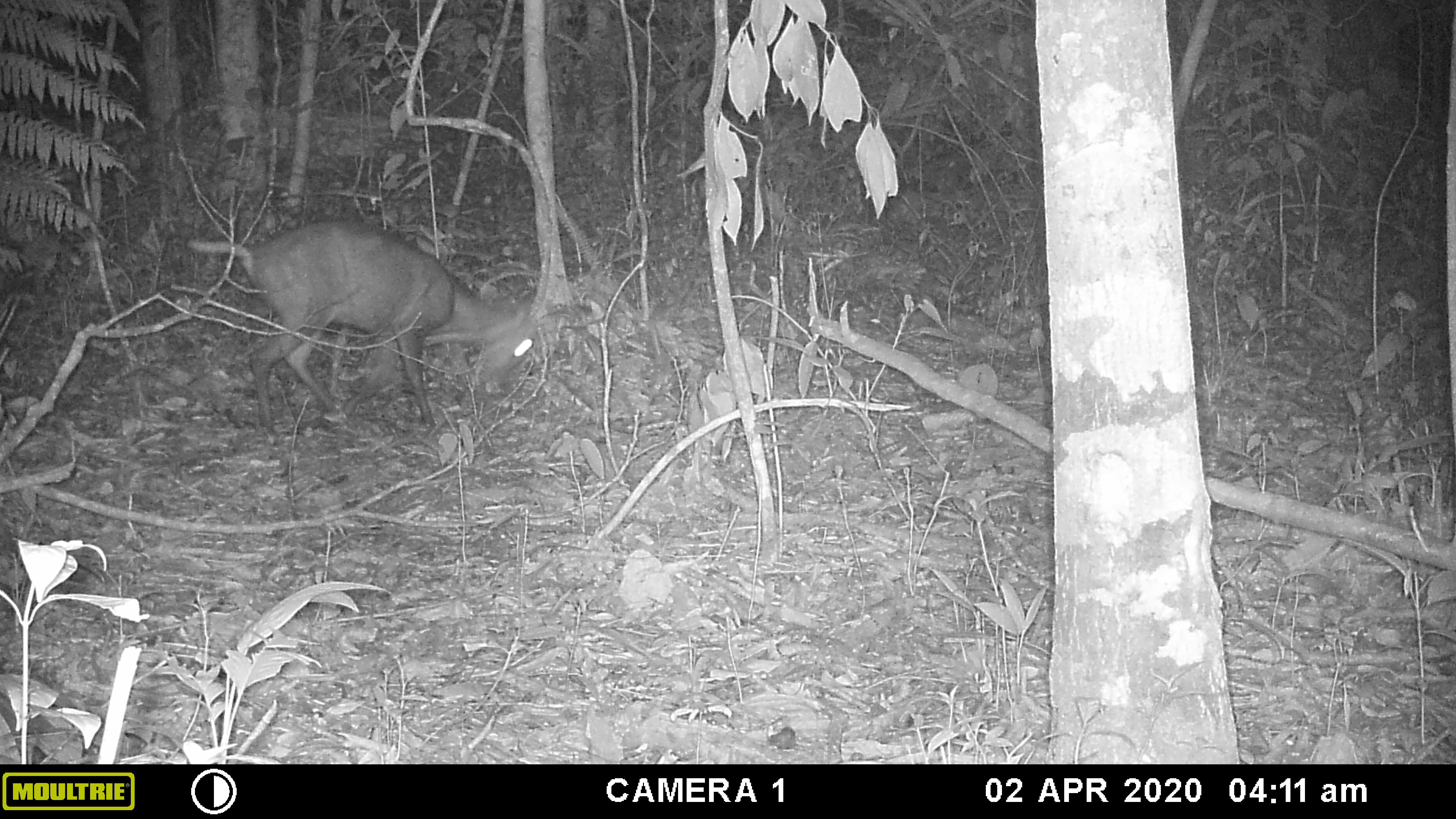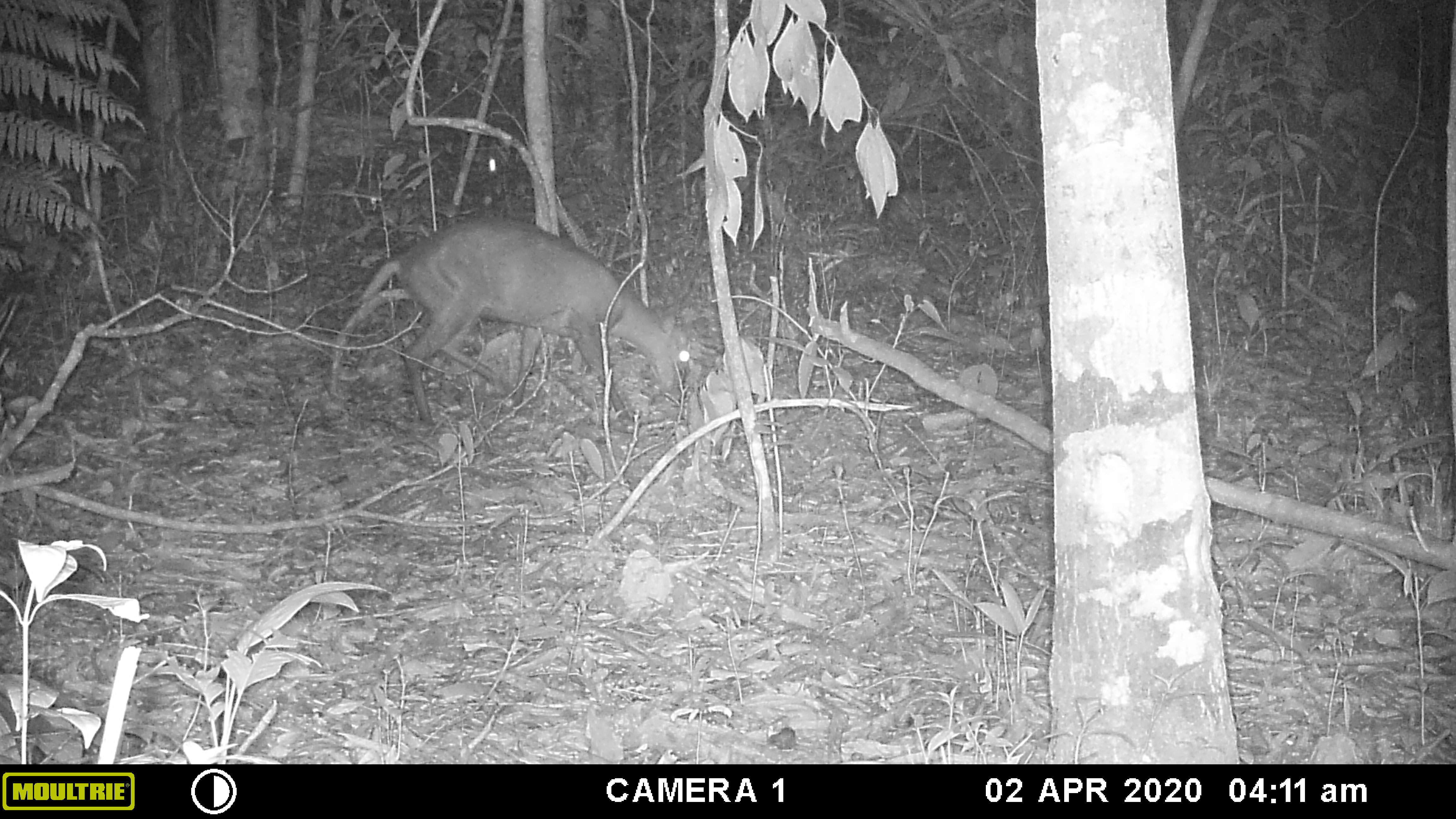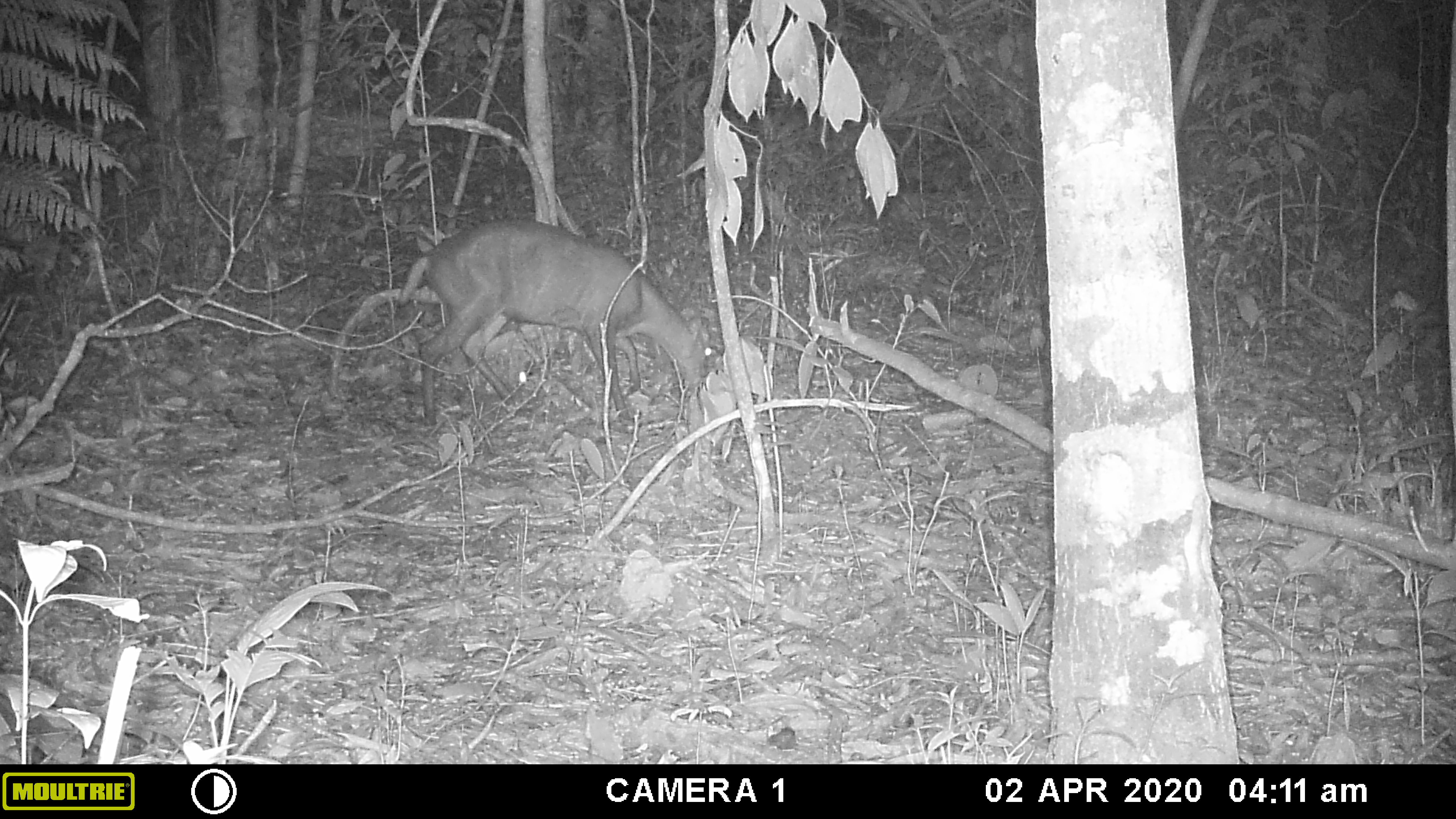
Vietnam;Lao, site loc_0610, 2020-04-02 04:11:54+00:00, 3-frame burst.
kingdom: Animalia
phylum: Chordata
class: Mammalia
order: Artiodactyla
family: Cervidae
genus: Muntiacus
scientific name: Muntiacus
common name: muntjacs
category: unidentified muntjac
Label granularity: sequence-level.